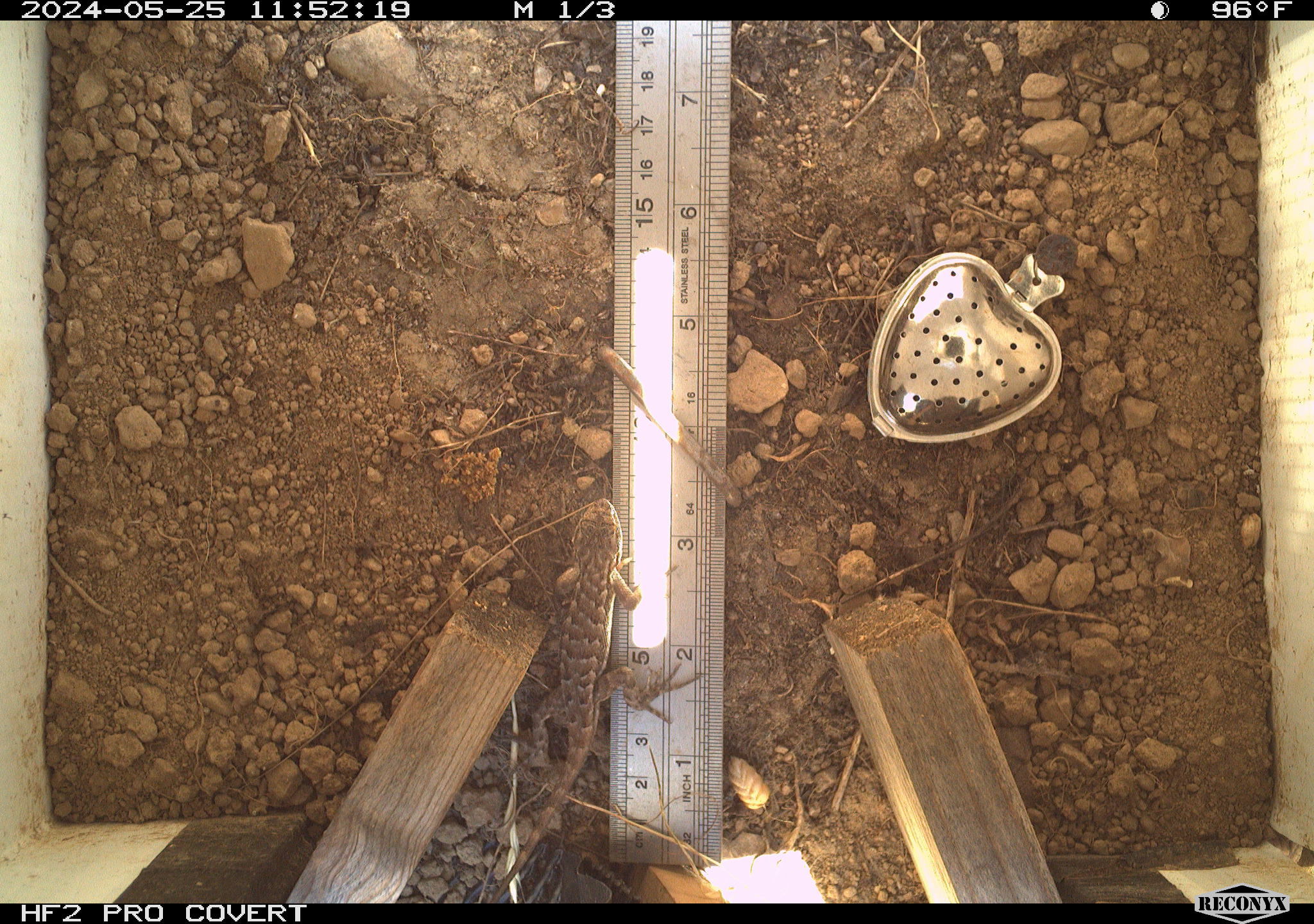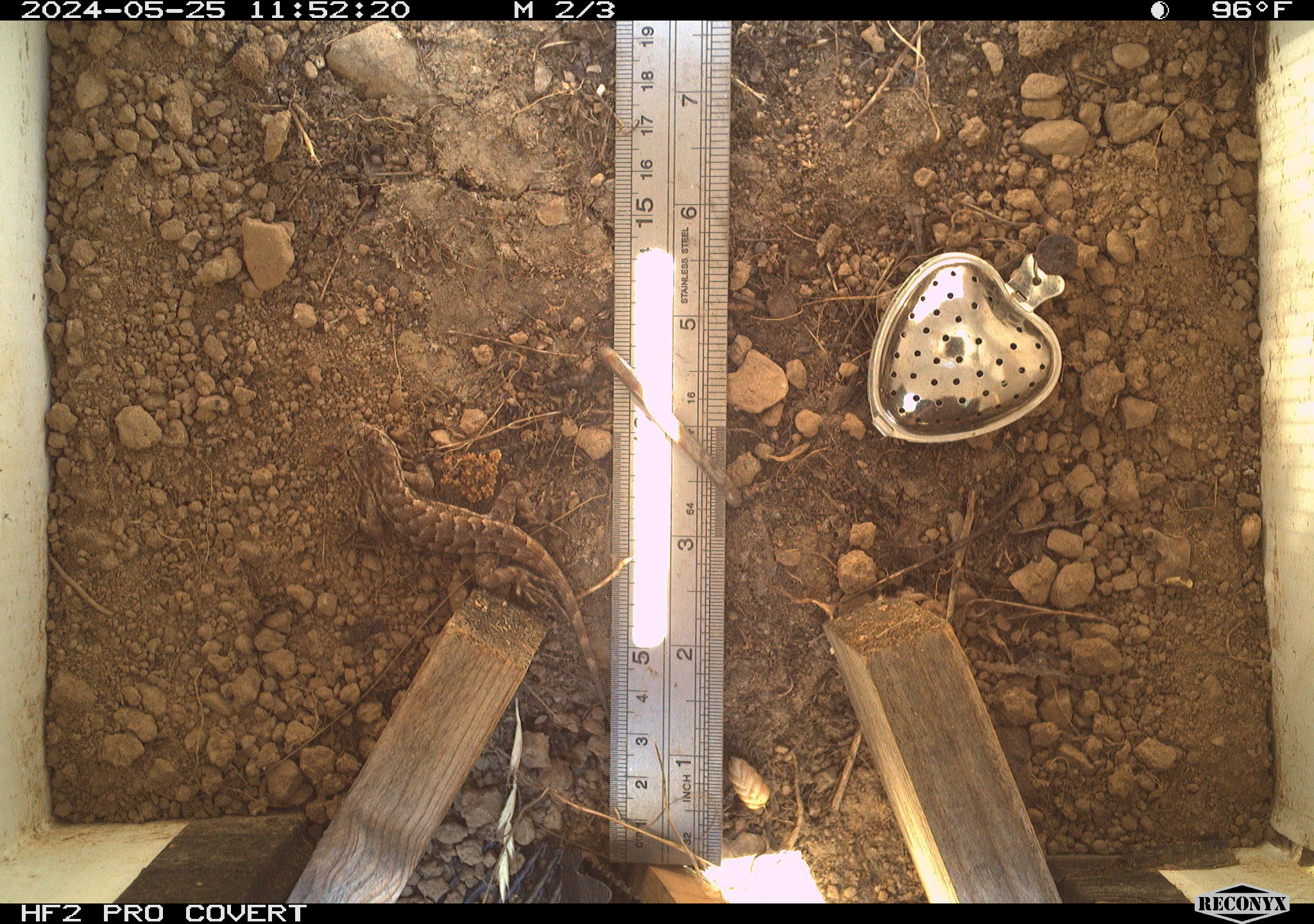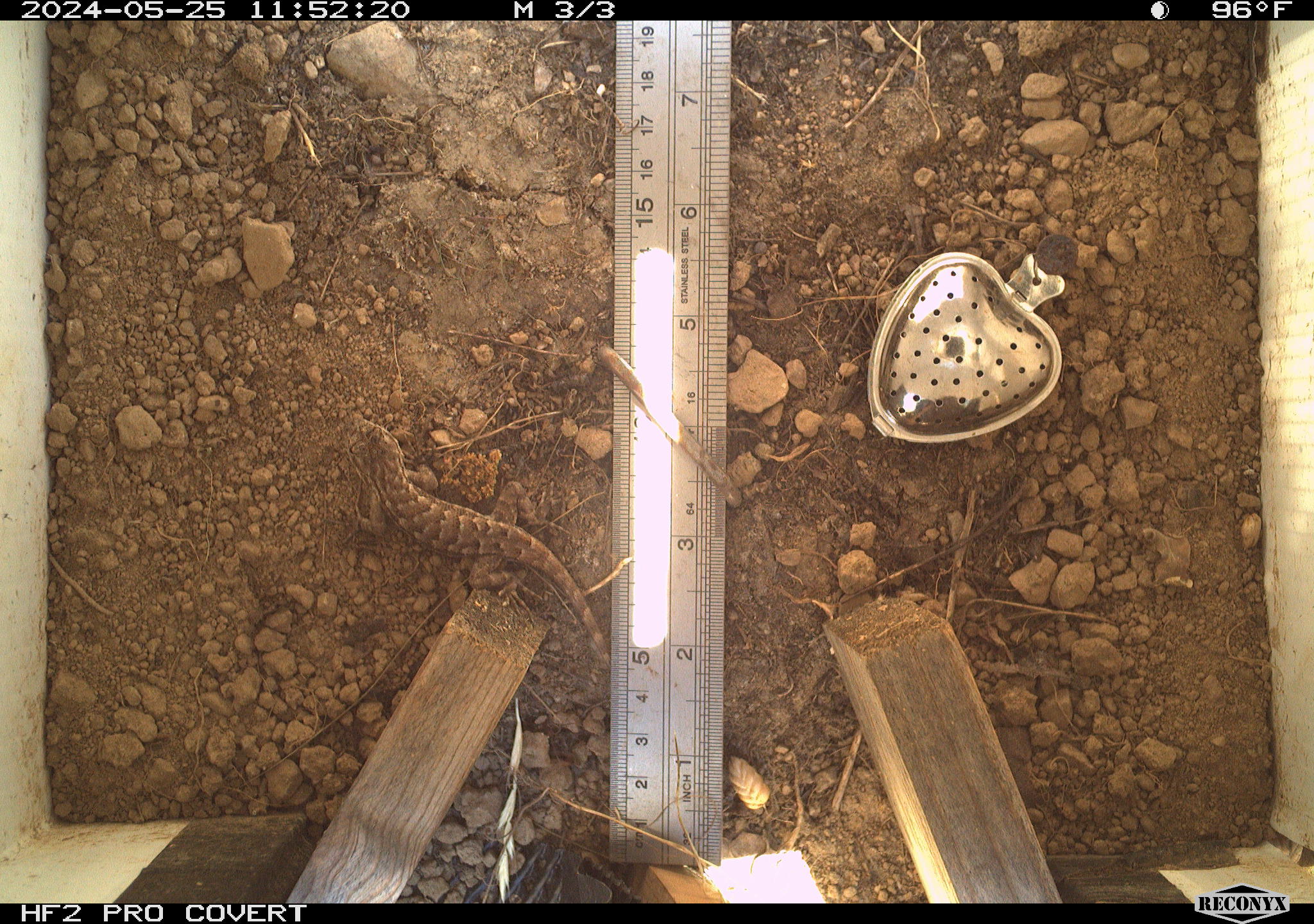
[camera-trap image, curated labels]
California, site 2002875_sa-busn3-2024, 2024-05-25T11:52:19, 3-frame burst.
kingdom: Animalia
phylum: Chordata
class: Reptilia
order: Squamata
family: Phrynosomatidae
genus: Sceloporus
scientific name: Sceloporus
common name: spiny lizards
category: sceloporus species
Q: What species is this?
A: Sceloporus species (spiny lizards) (Sceloporus).